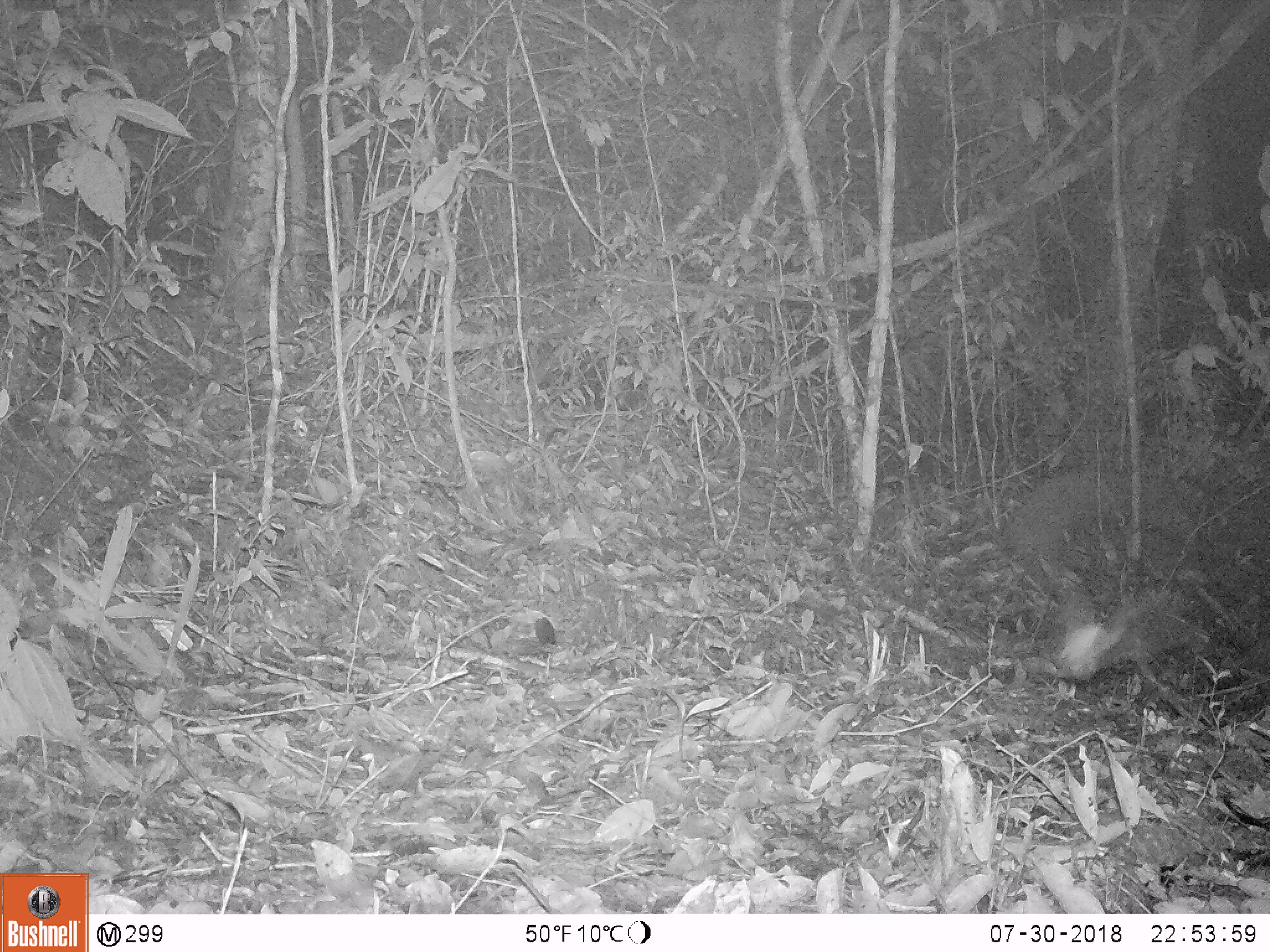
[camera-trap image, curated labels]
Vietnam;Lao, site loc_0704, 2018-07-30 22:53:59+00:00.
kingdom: Animalia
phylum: Chordata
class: Aves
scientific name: Aves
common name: bird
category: unidentified bird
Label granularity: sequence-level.